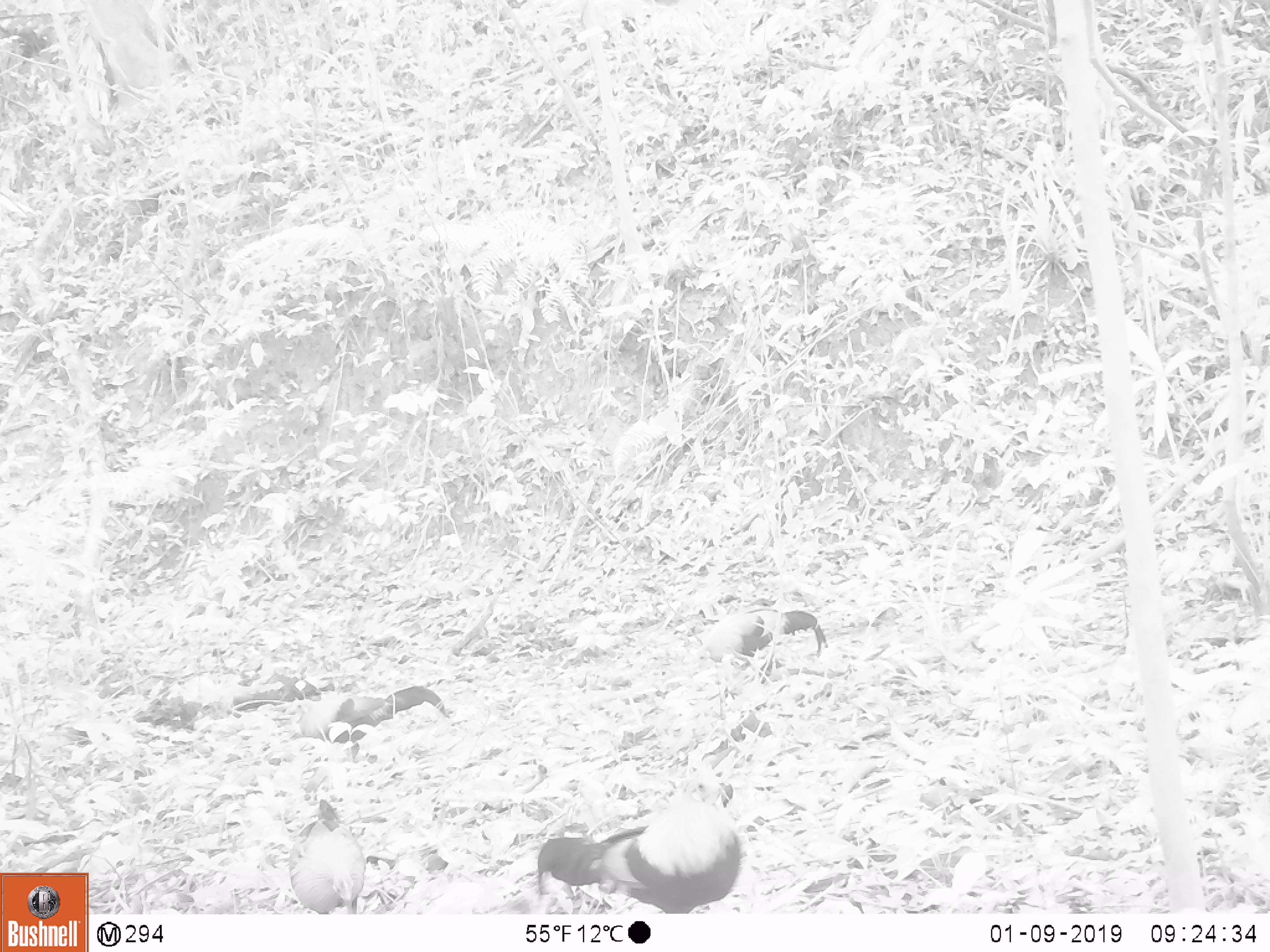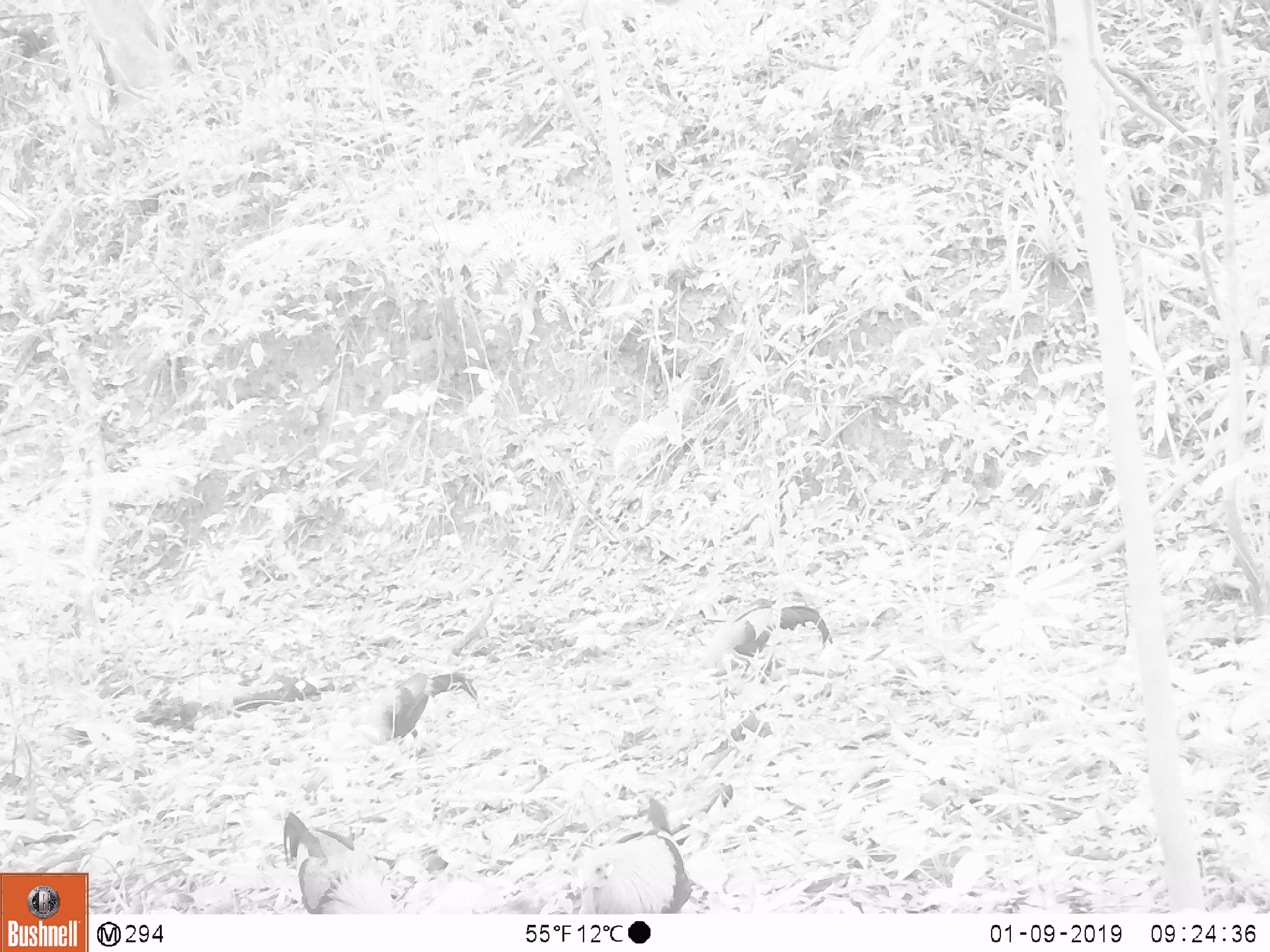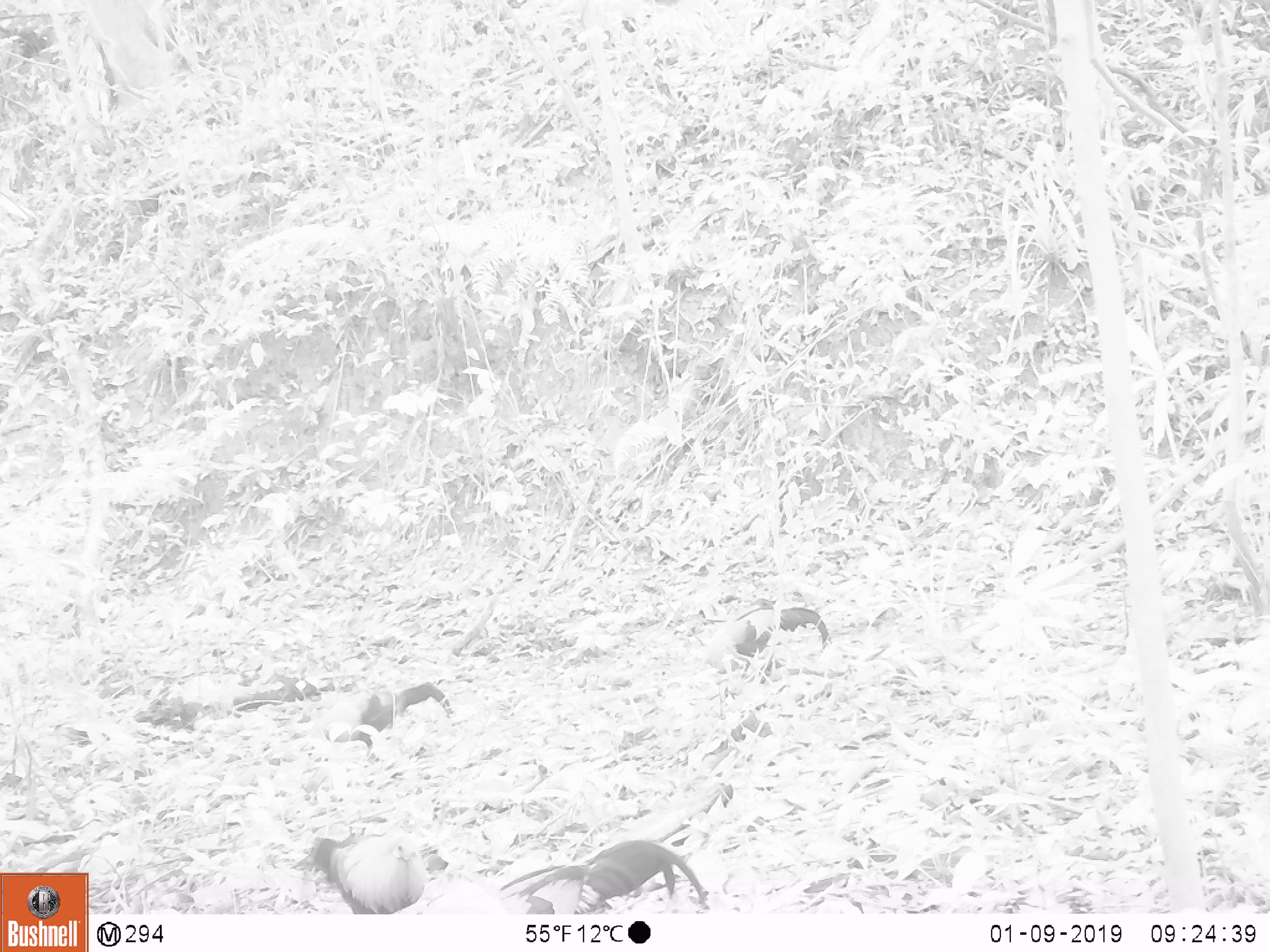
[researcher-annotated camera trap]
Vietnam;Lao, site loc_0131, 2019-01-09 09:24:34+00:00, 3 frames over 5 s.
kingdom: Animalia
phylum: Chordata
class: Aves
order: Galliformes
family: Phasianidae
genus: Gallus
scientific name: Gallus gallus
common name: red junglefowl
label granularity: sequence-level